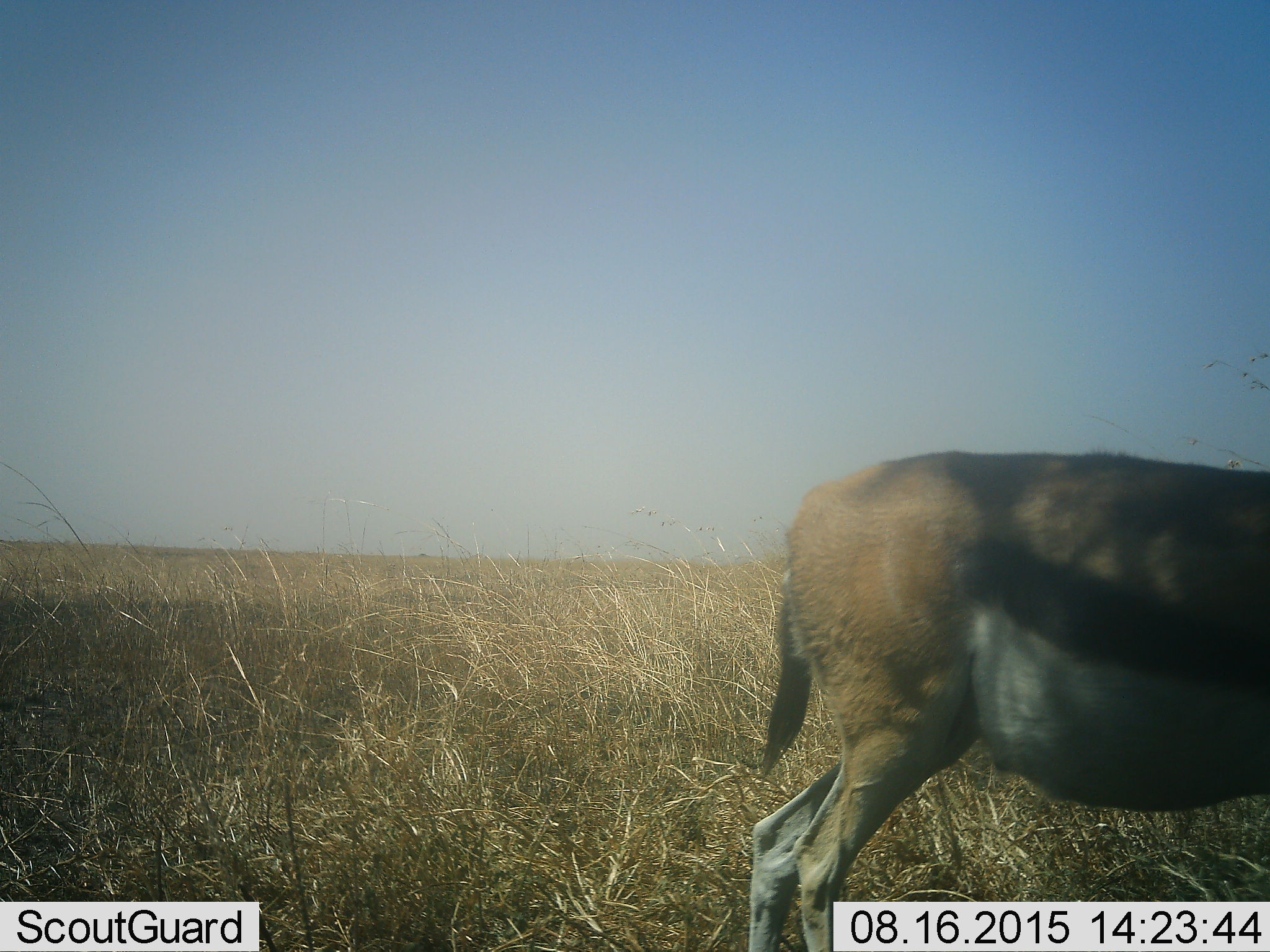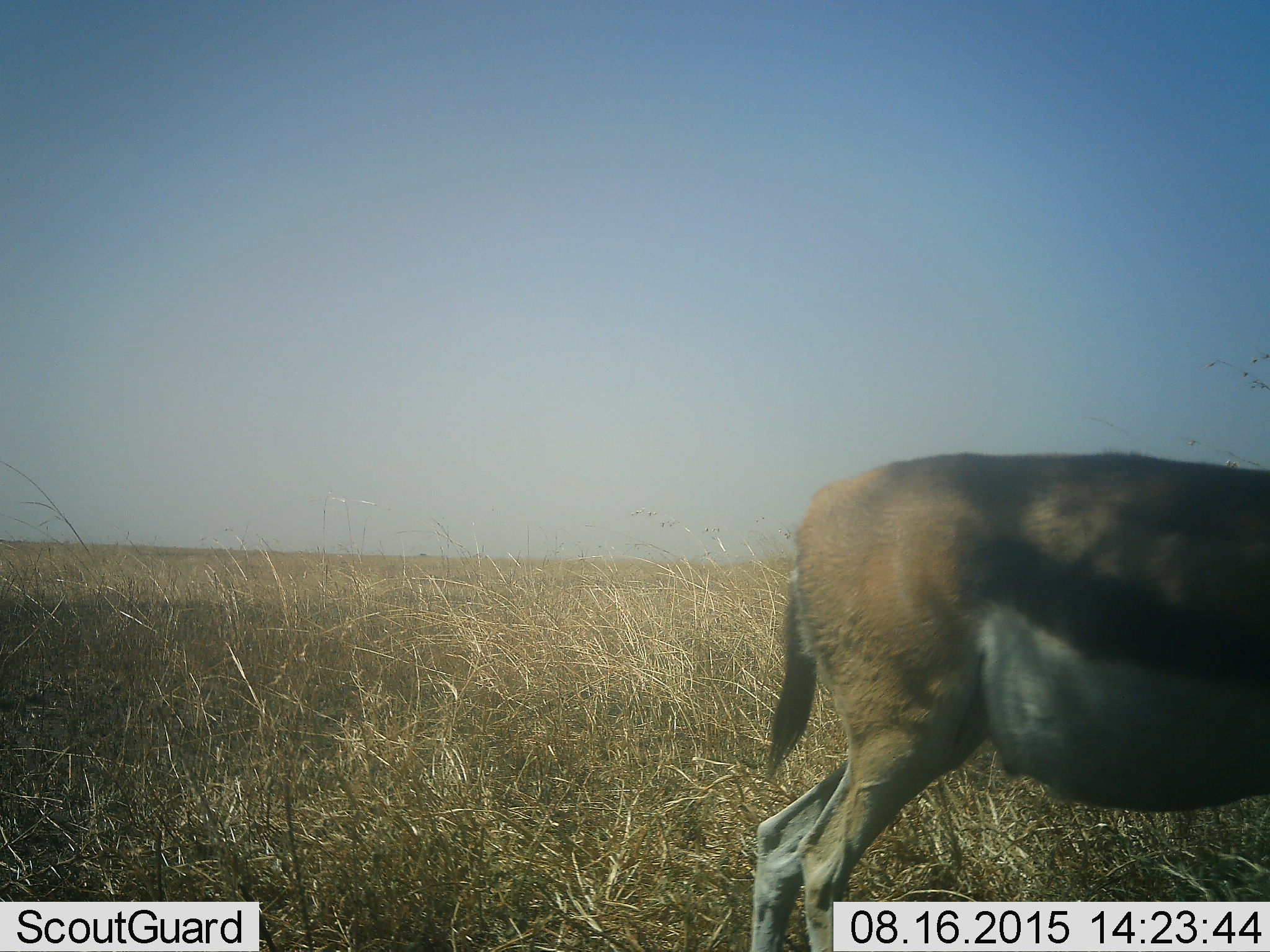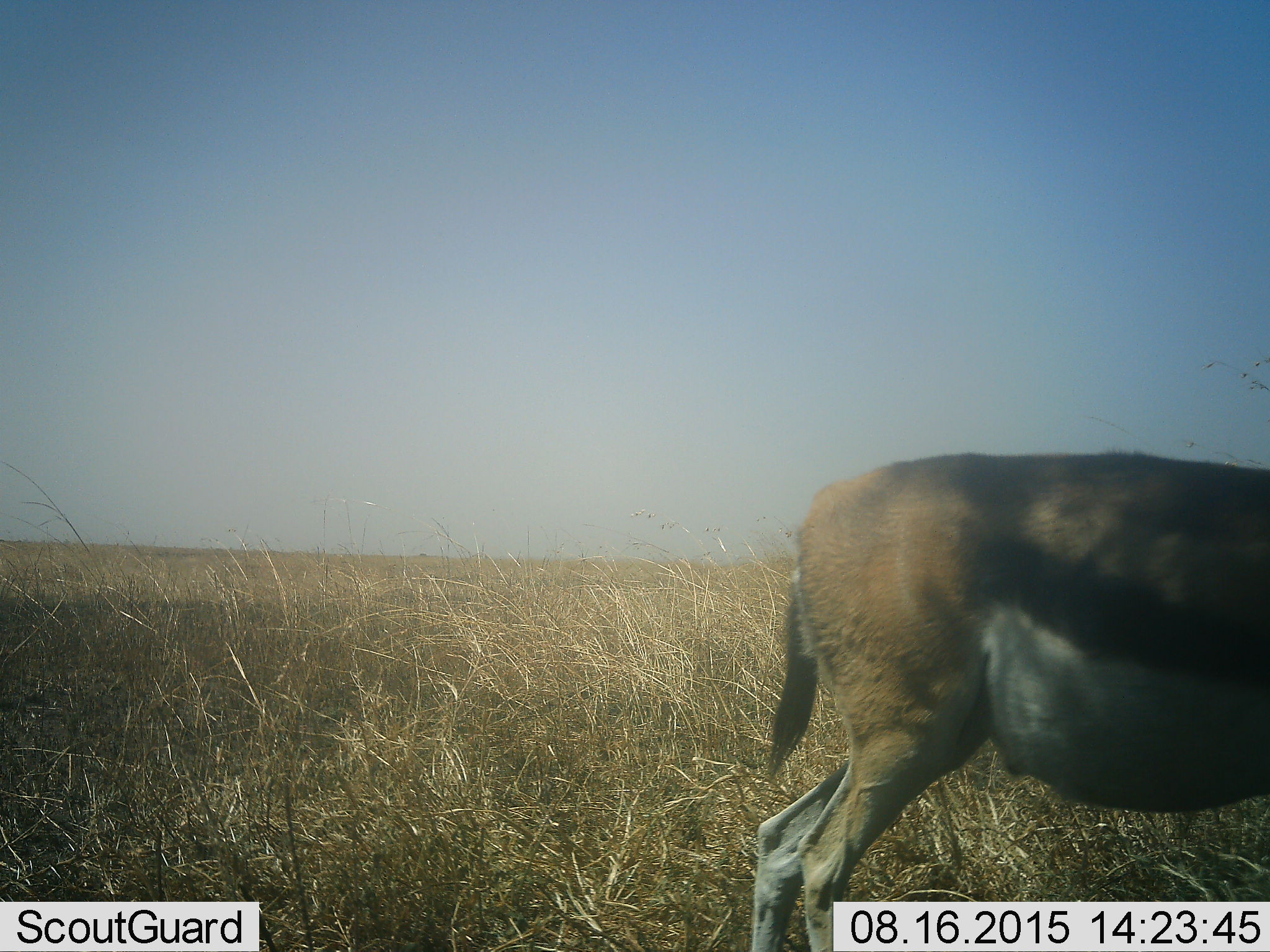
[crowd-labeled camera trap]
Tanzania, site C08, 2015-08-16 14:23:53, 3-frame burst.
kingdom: Animalia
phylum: Chordata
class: Mammalia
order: Artiodactyla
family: Bovidae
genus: Eudorcas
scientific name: Eudorcas thomsonii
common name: thomson's gazelle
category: gazellethomsons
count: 1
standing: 94%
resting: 0%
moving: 0%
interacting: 0%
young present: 0%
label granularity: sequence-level